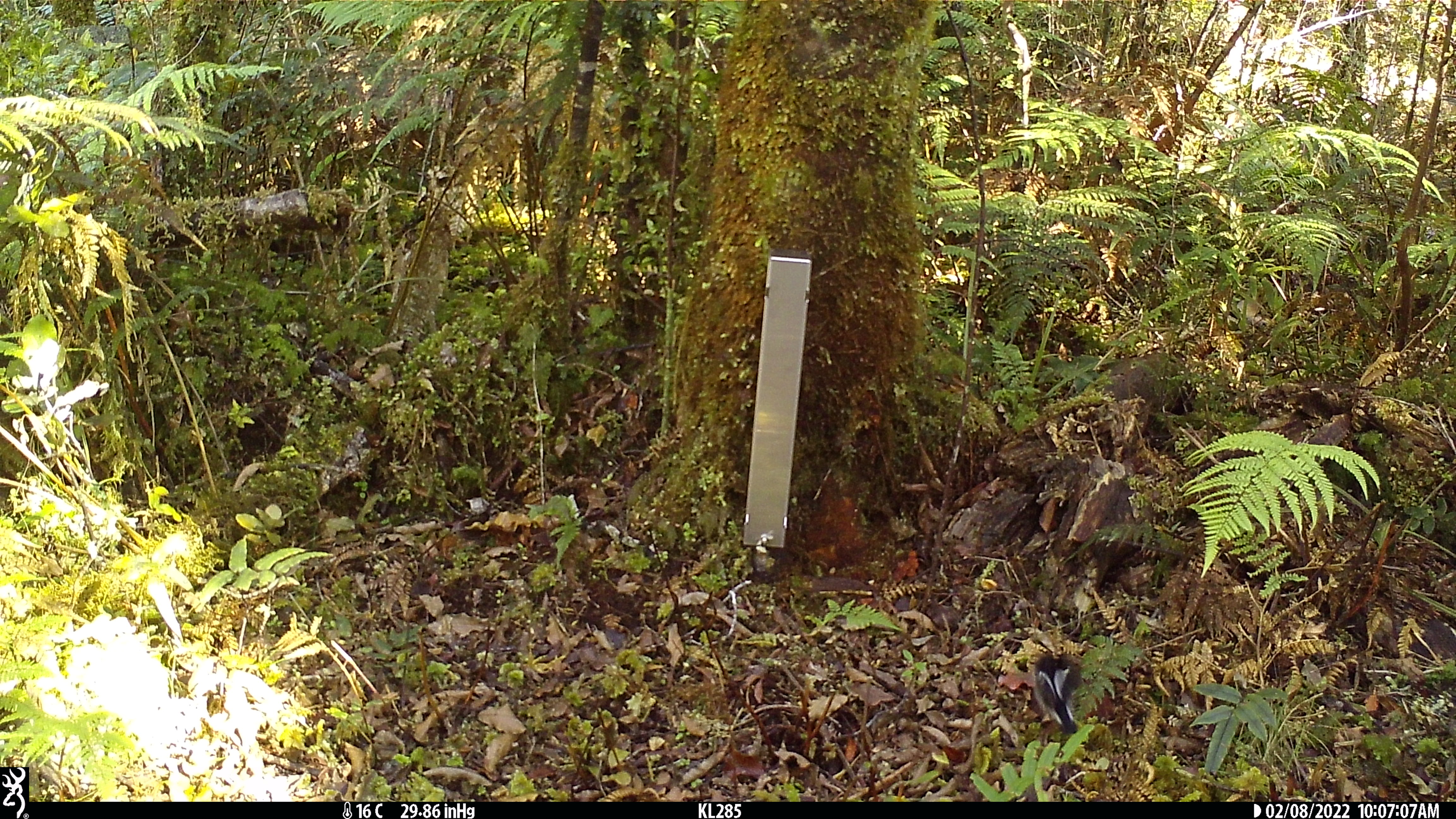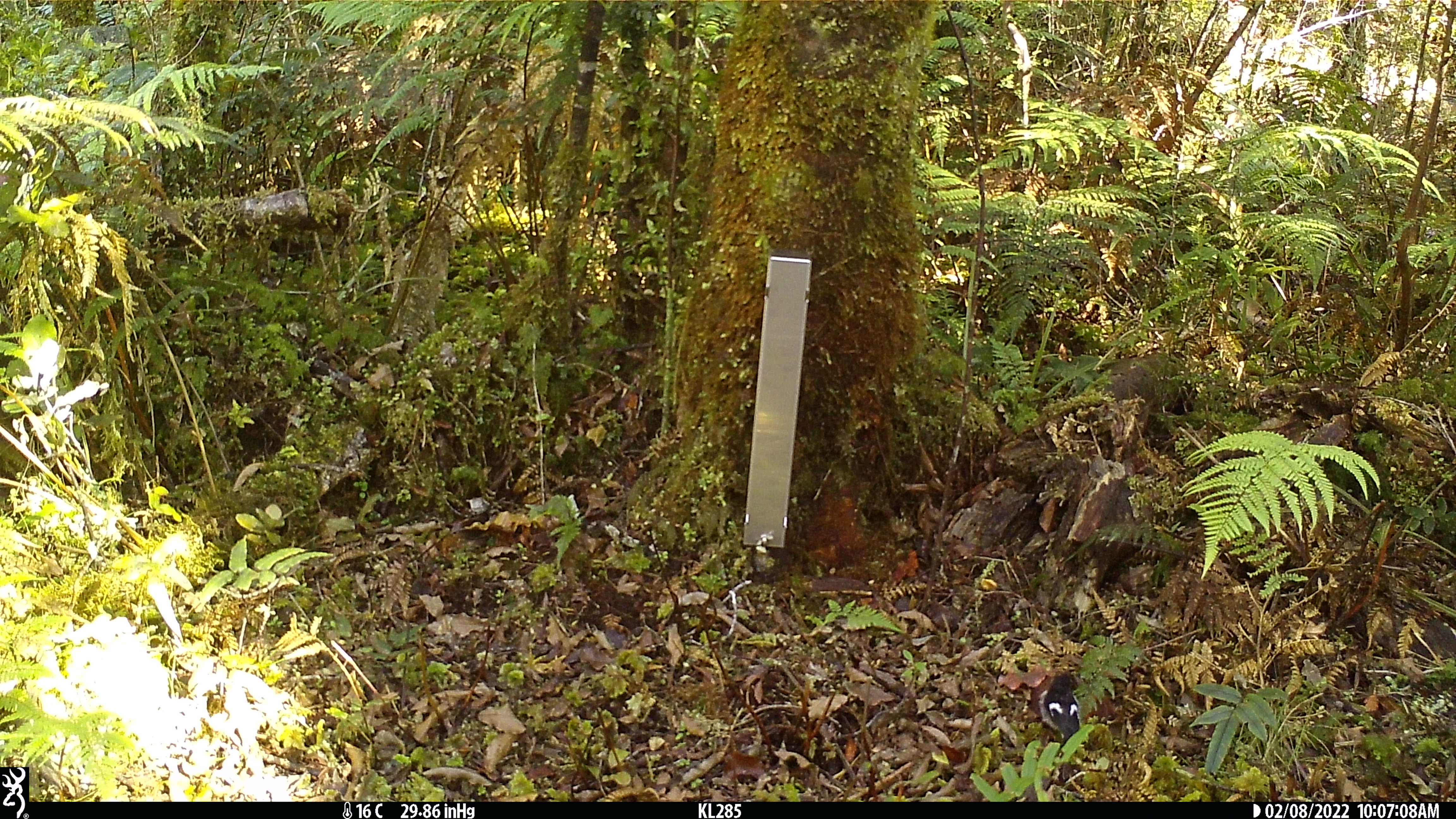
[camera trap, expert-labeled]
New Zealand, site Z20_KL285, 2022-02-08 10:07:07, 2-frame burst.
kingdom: Animalia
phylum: Chordata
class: Aves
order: Passeriformes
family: Petroicidae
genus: Petroica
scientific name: Petroica macrocephala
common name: tomtit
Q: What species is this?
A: Tomtit (Petroica macrocephala).